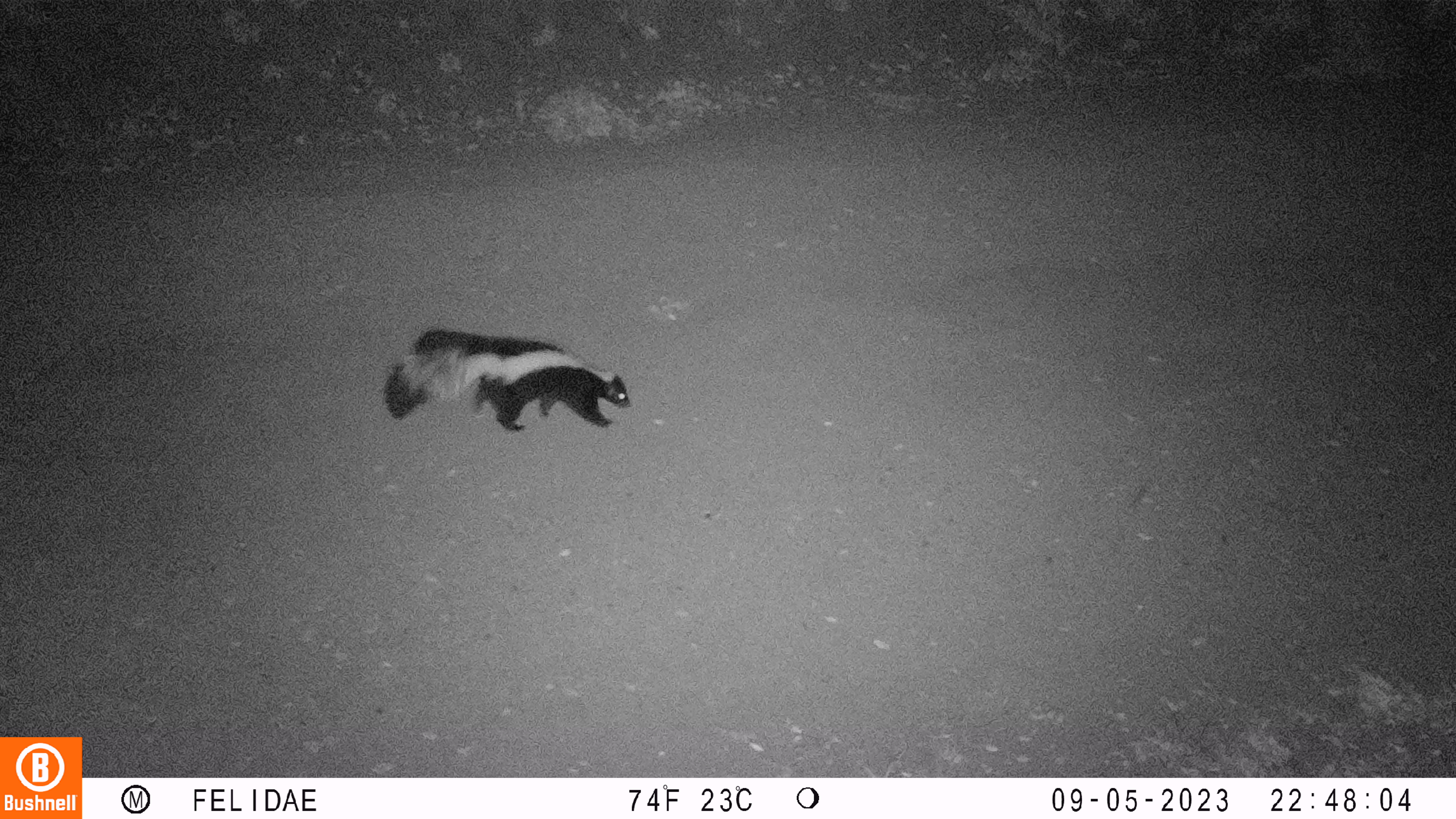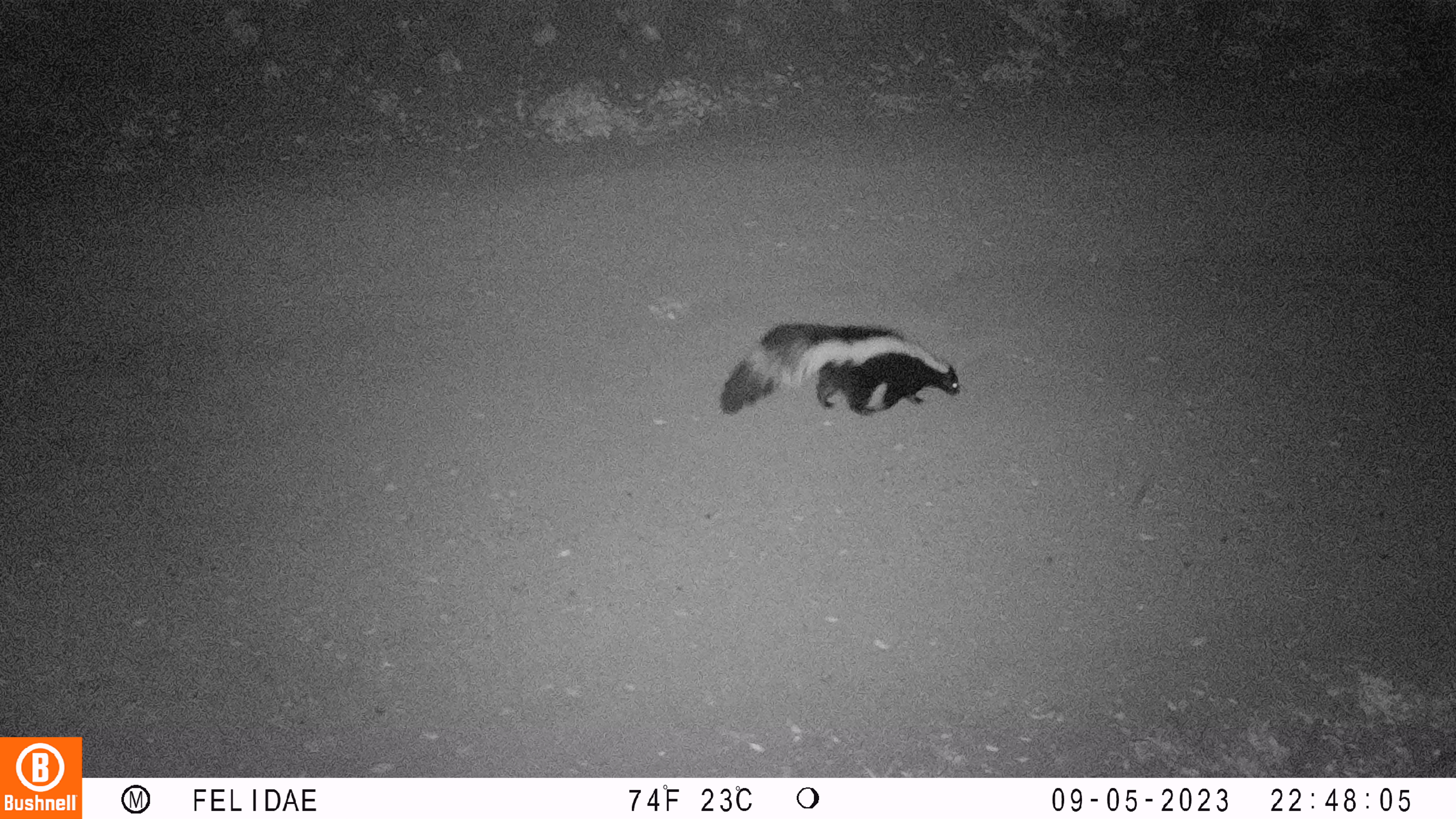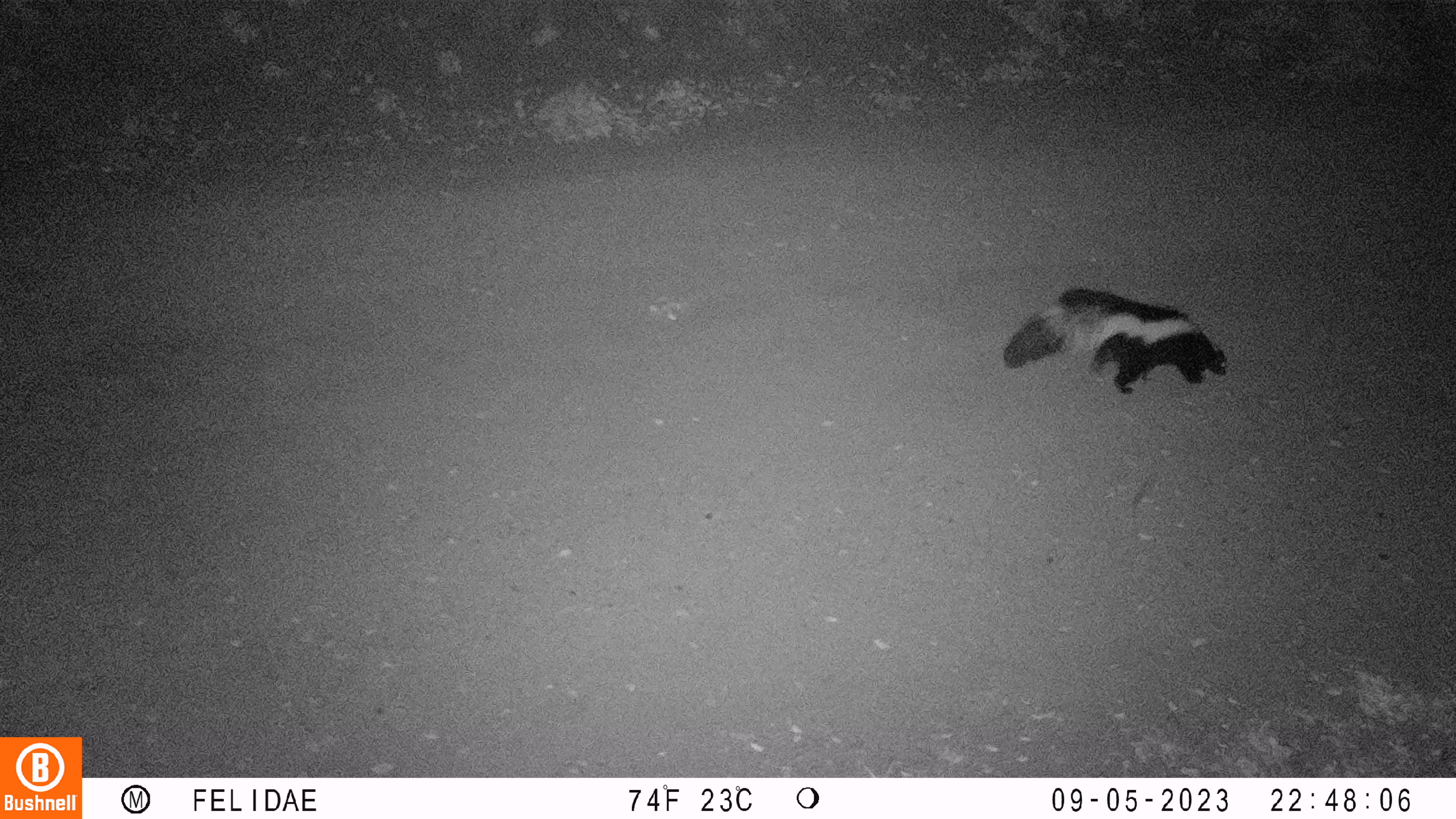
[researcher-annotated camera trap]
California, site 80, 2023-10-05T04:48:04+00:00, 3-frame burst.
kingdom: Animalia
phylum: Chordata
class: Mammalia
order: Carnivora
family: Mephitidae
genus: Mephitis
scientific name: Mephitis mephitis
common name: striped skunk